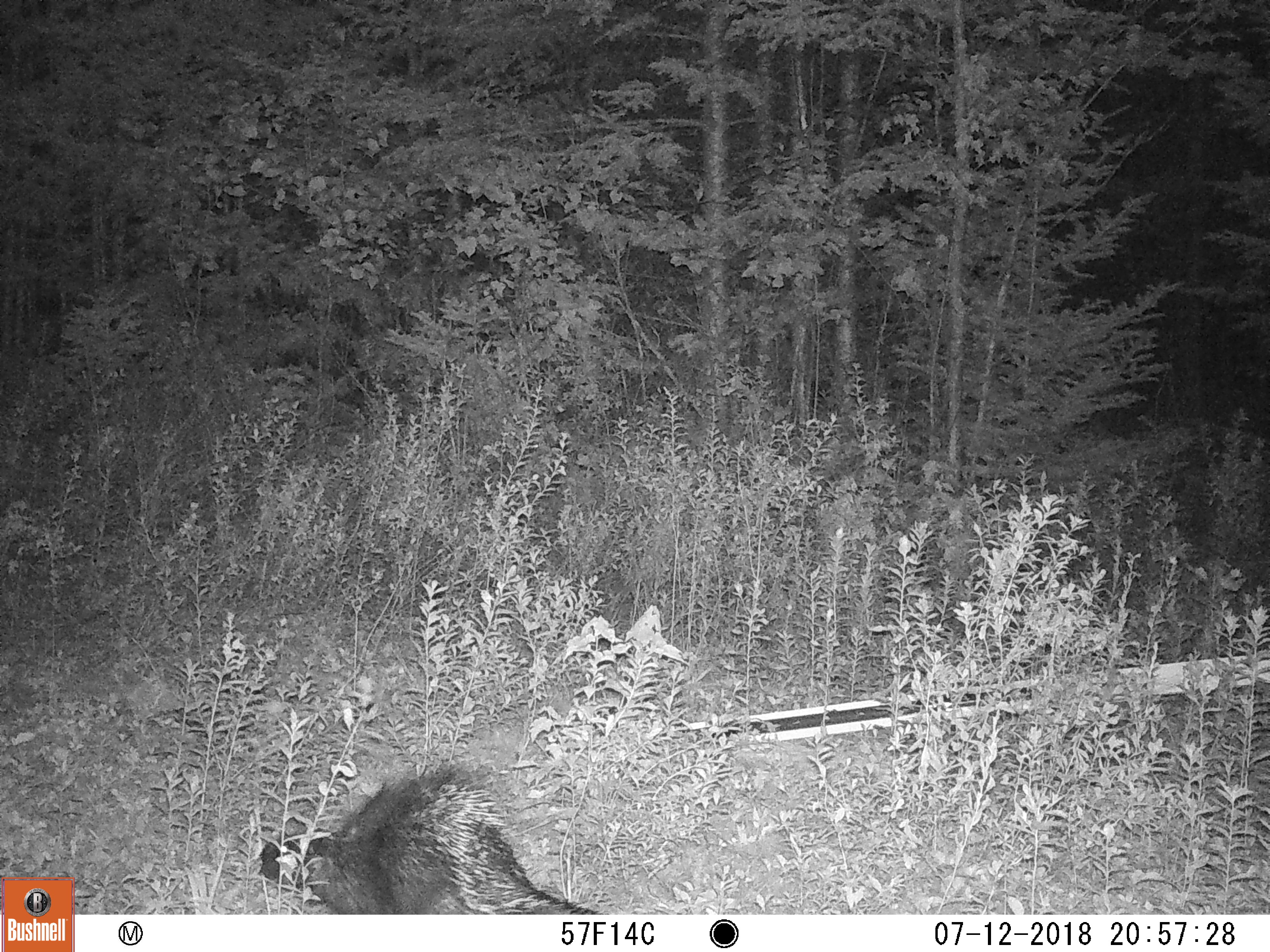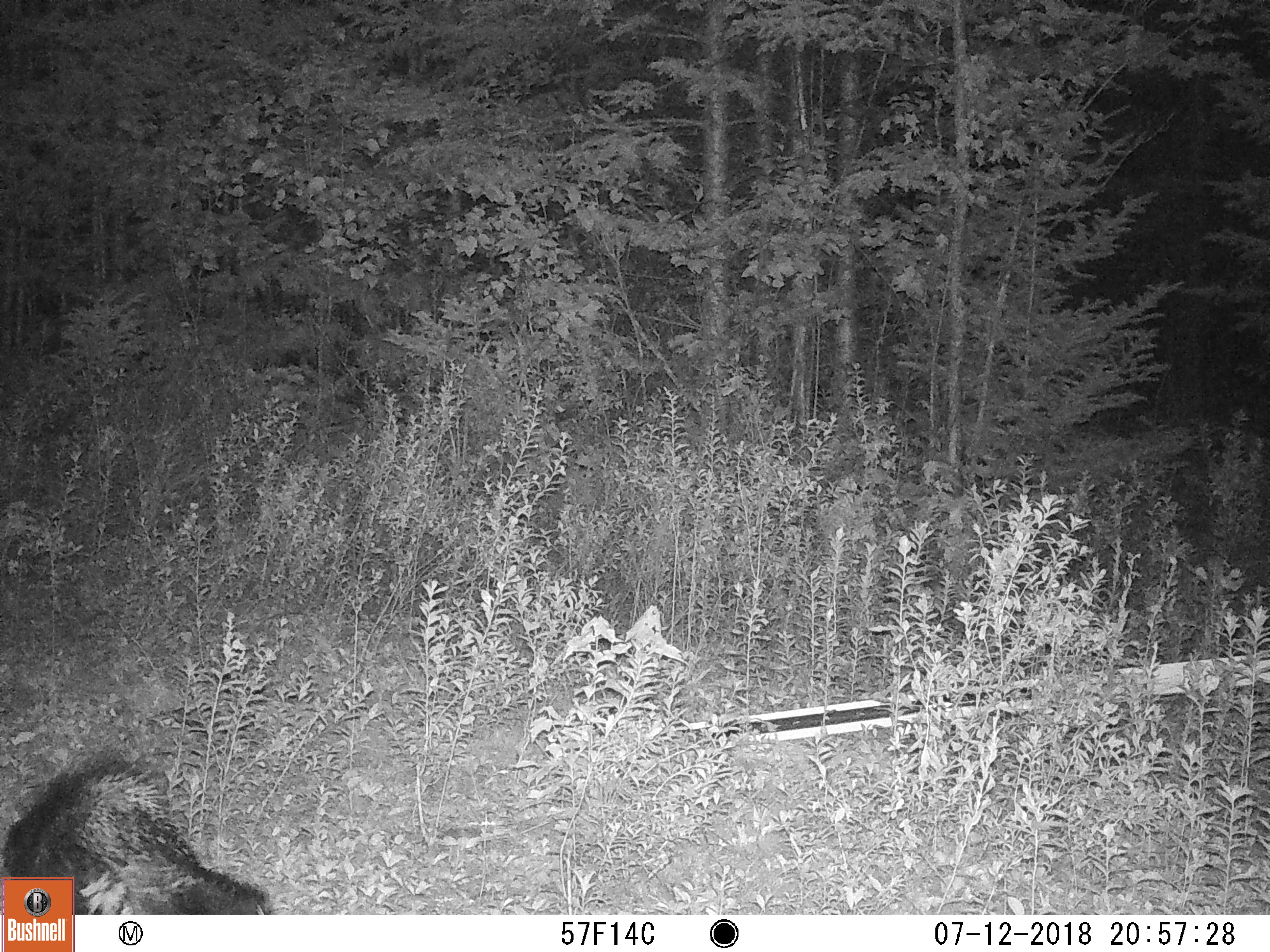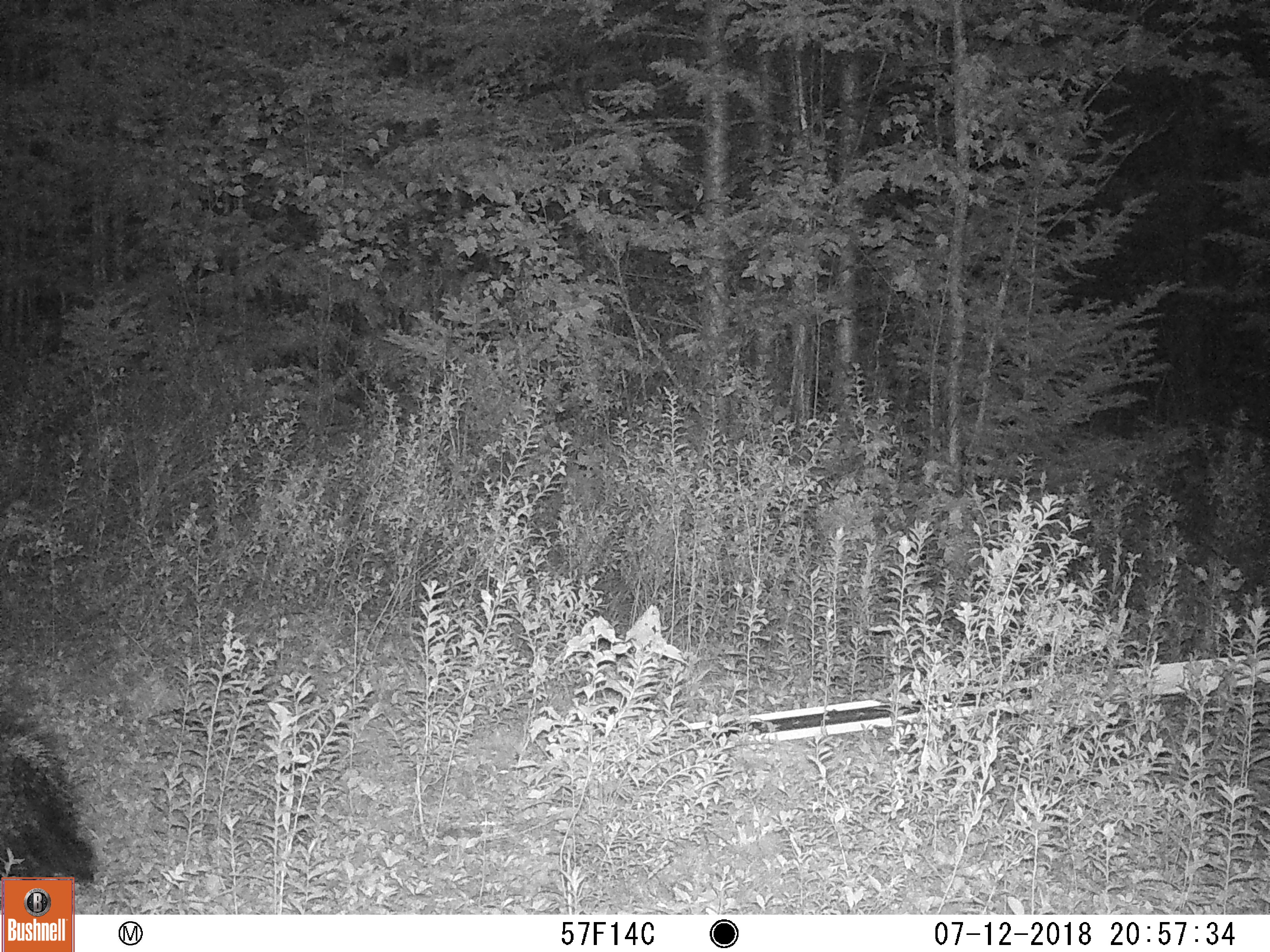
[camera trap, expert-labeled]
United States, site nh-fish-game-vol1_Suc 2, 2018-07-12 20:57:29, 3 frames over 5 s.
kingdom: Animalia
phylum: Chordata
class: Mammalia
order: Rodentia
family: Erethizontidae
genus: Erethizon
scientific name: Erethizon dorsatum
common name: porcupine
Porcupine (Erethizon dorsatum).